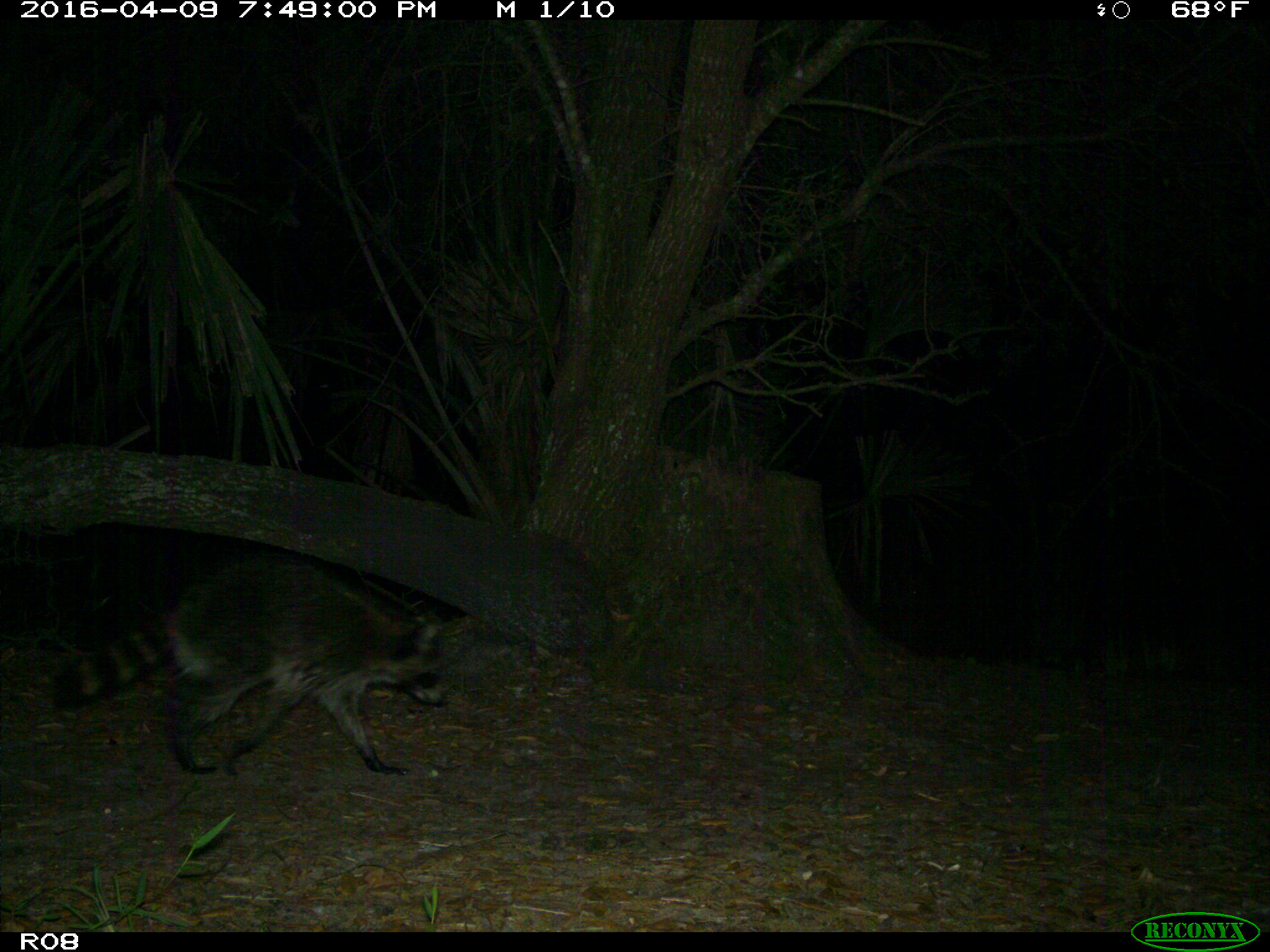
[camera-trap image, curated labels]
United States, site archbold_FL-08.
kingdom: Animalia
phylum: Chordata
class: Mammalia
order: Carnivora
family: Procyonidae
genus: Procyon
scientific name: Procyon lotor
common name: common raccoon